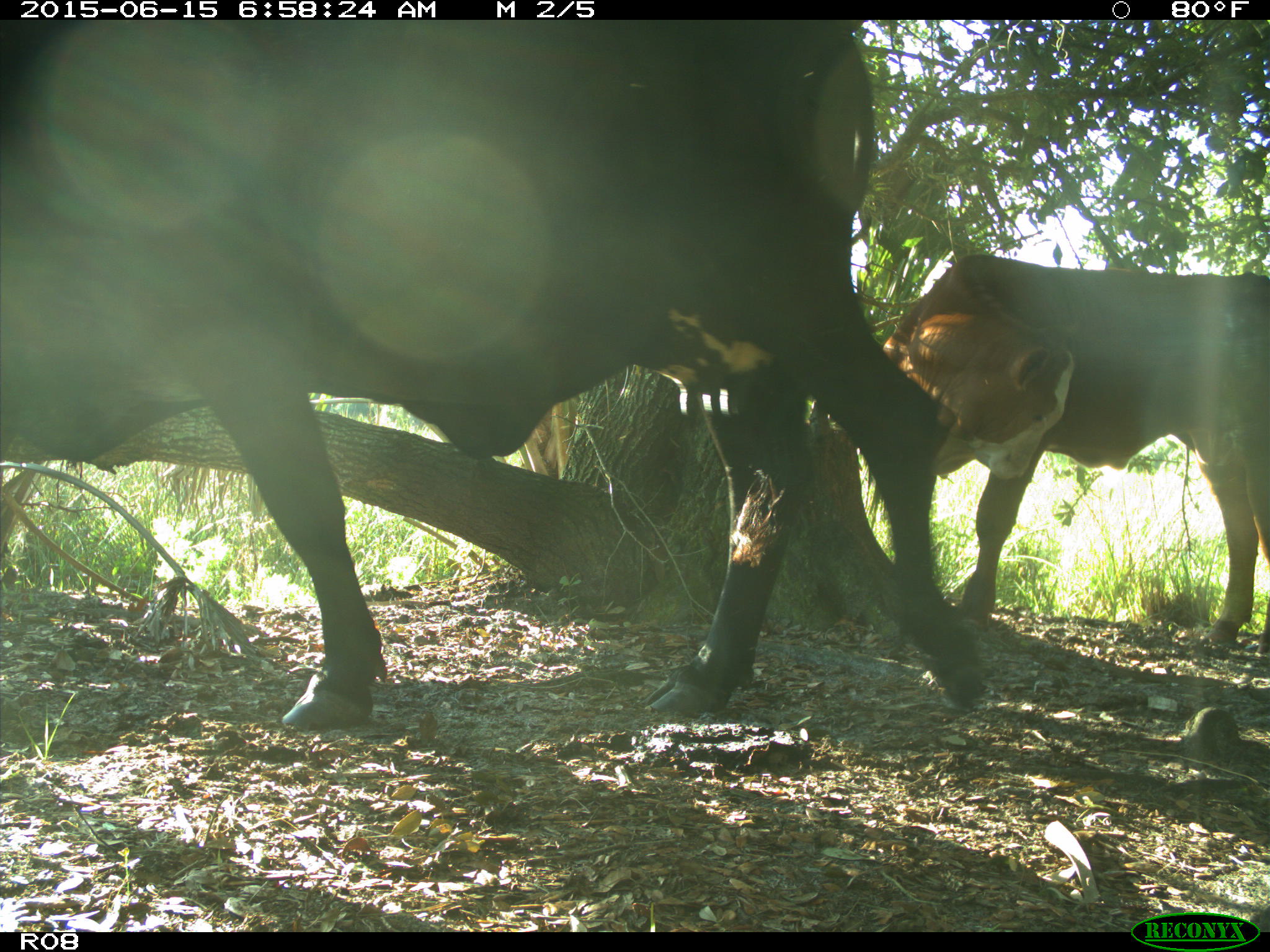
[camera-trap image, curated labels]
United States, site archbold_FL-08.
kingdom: Animalia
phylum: Chordata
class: Mammalia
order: Artiodactyla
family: Bovidae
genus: Bos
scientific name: Bos taurus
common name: domestic cow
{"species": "Bos taurus (domestic cow)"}